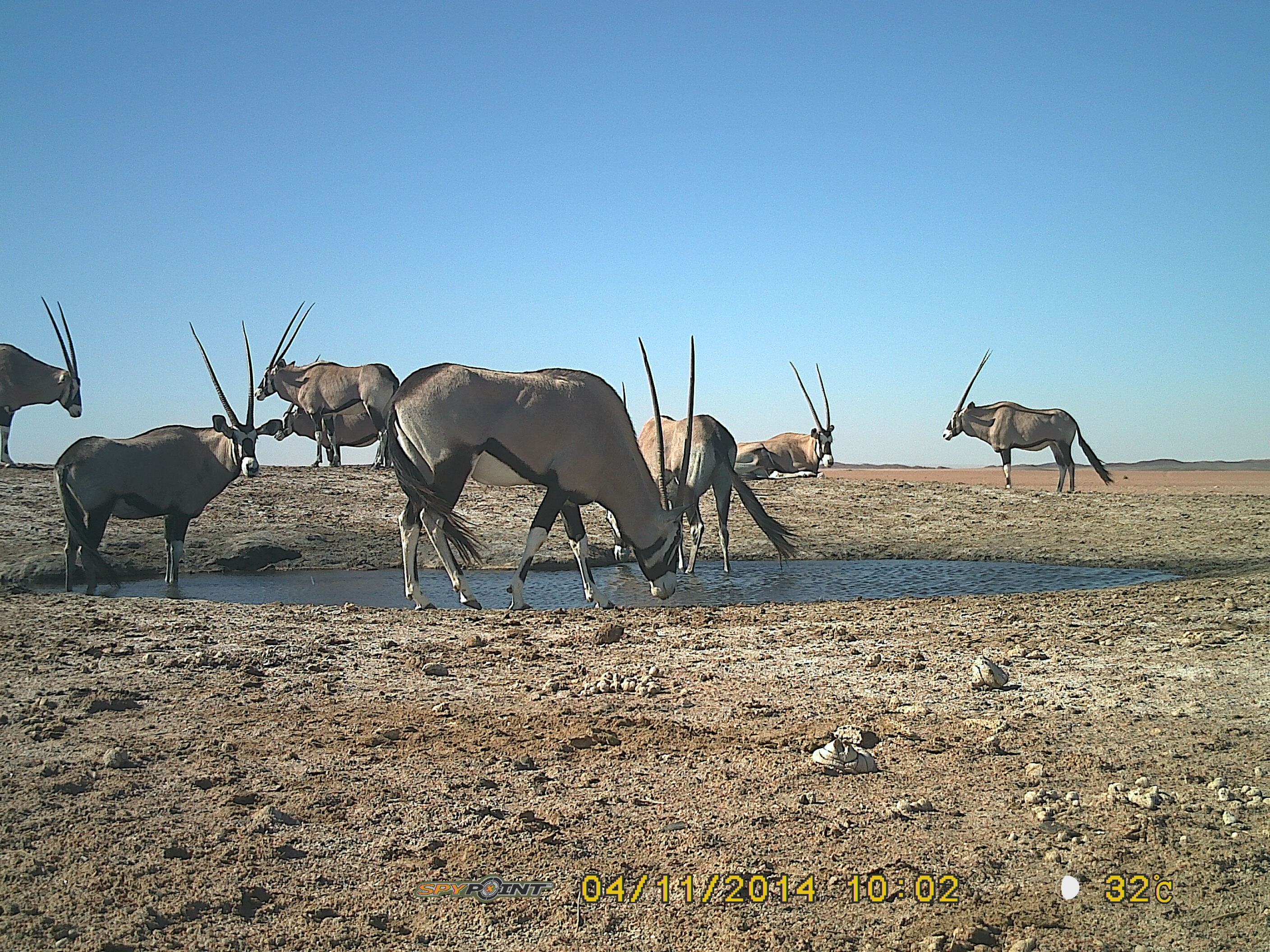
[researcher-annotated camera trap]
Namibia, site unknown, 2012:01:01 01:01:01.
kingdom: Animalia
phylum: Chordata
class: Mammalia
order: Artiodactyla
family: Bovidae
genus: Oryx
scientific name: Oryx gazella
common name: gemsbok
Oryx gazella (gemsbok).